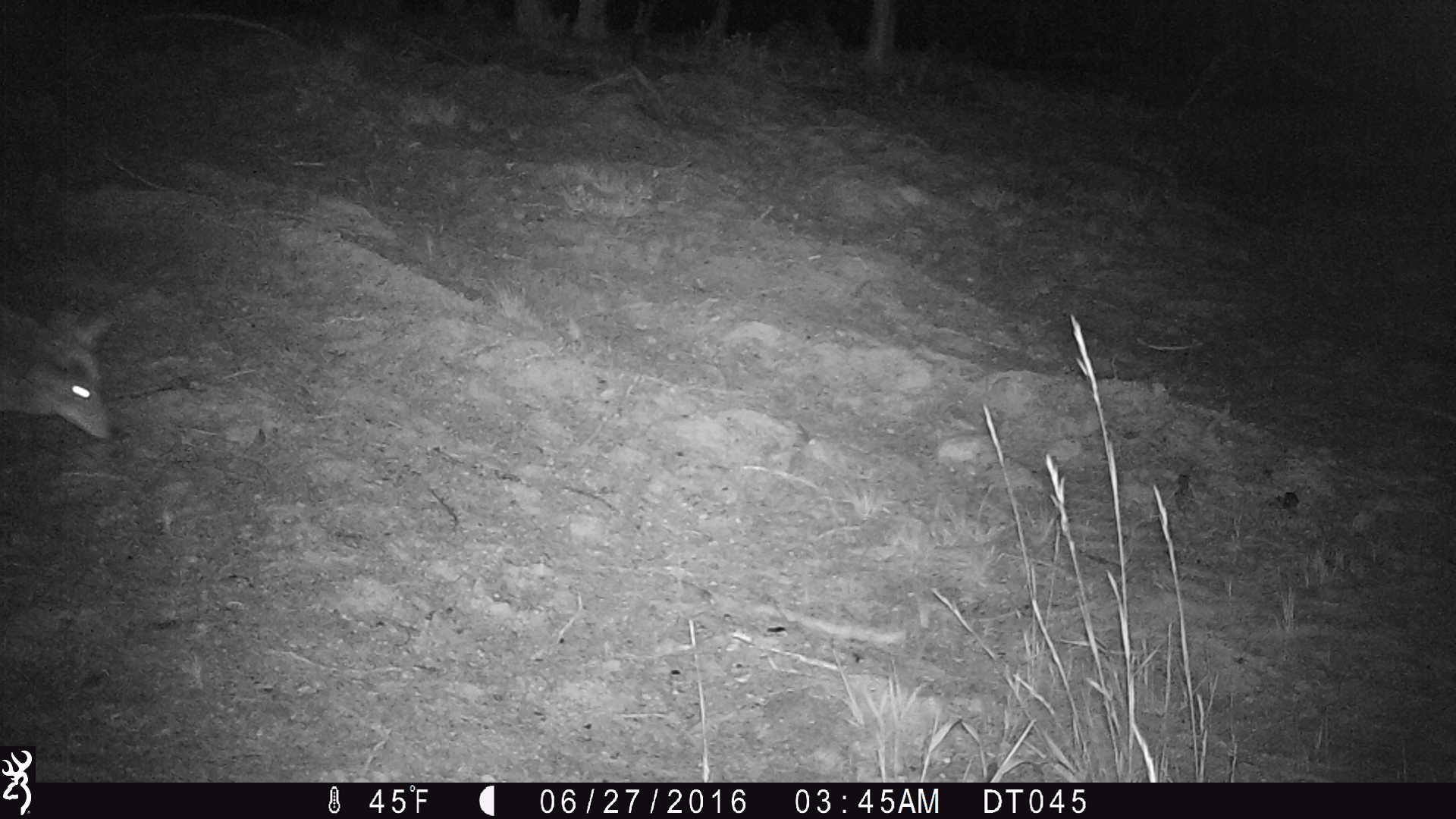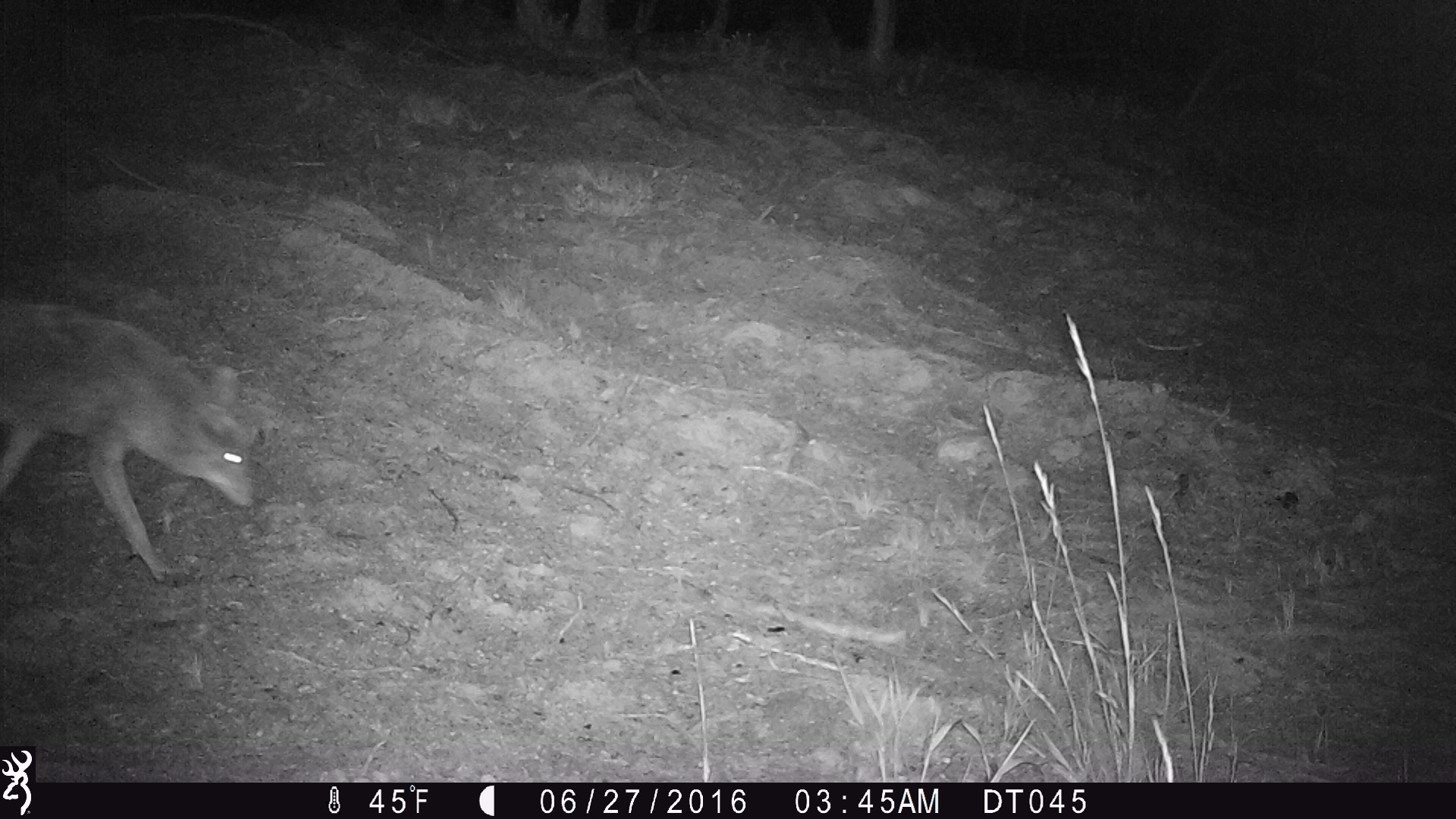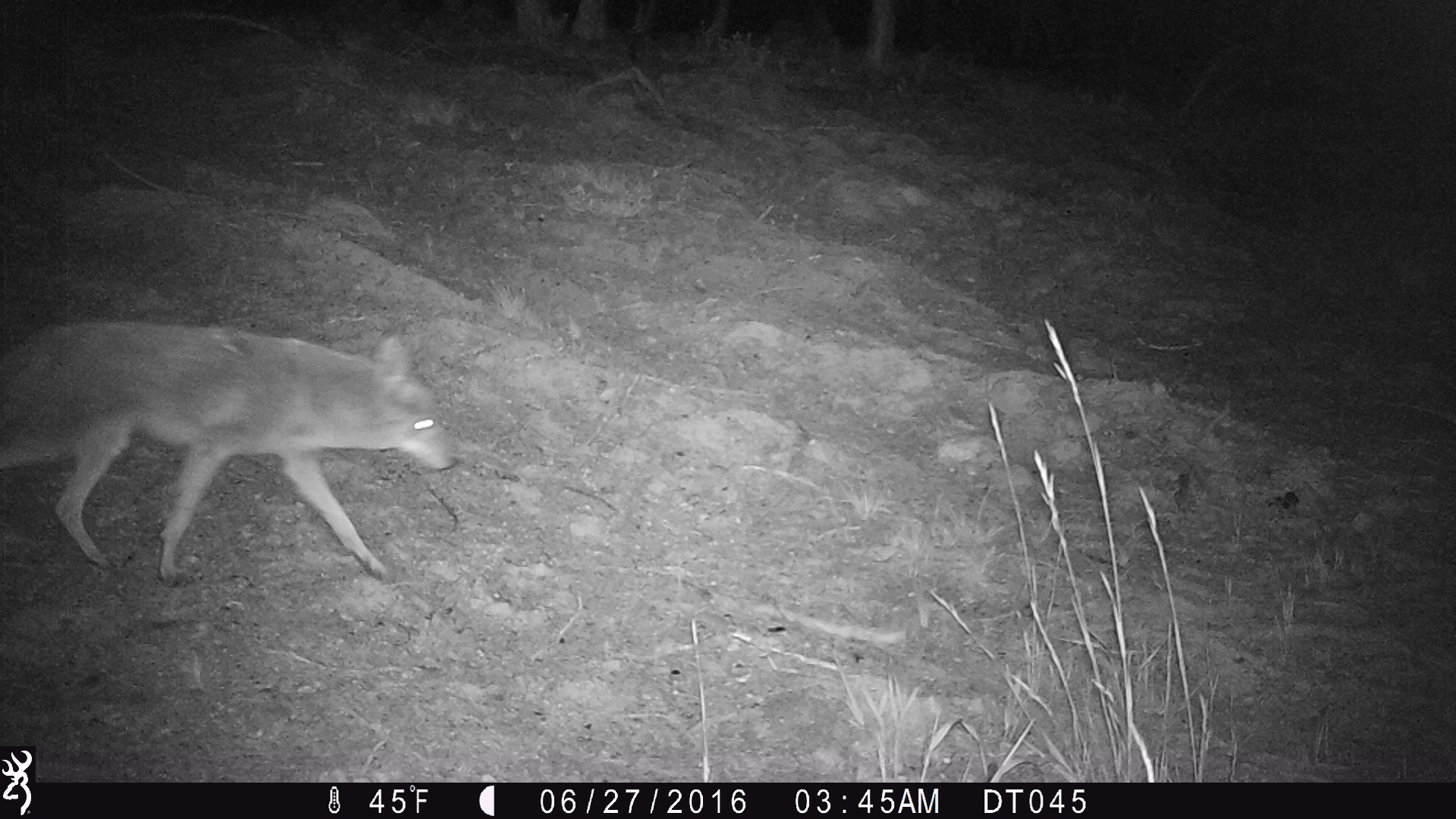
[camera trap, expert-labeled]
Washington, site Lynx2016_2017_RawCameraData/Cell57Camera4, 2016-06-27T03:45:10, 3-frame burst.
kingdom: Animalia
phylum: Chordata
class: Mammalia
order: Carnivora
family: Canidae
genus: Canis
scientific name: Canis latrans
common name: coyote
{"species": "Canis latrans (coyote)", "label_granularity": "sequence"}